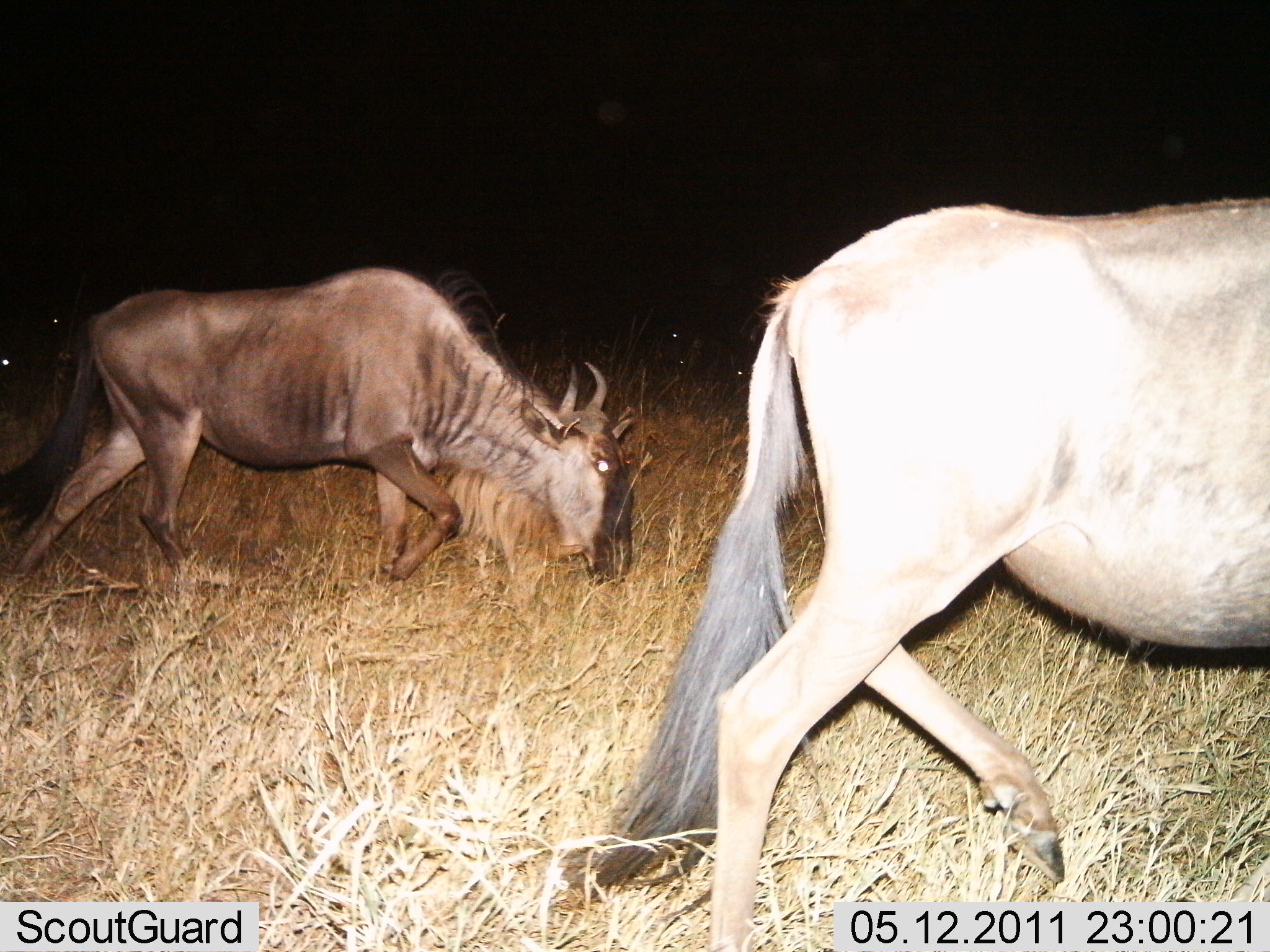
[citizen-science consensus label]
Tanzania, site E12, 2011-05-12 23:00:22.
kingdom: Animalia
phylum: Chordata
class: Mammalia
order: Artiodactyla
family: Bovidae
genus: Connochaetes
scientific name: Connochaetes taurinus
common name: blue wildebeest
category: wildebeest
Wildebeest (blue wildebeest) (Connochaetes taurinus), count 2. Behavior (volunteer vote fractions): standing 0%, resting 0%, moving 100%, interacting 0%. Young present (vote fraction): 0%. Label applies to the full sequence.